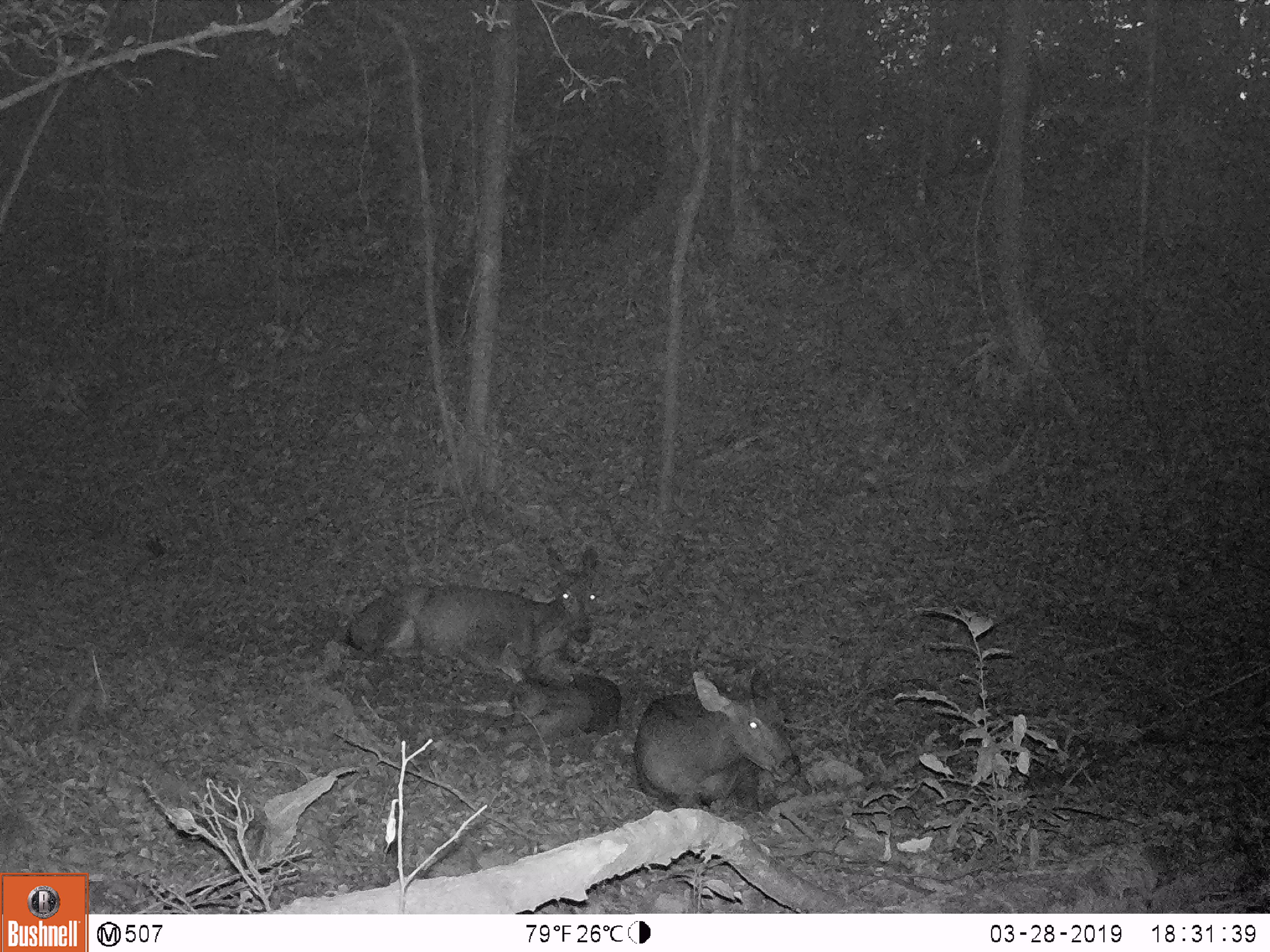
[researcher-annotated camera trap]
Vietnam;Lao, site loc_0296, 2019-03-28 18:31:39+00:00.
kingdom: Animalia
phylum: Chordata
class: Mammalia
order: Artiodactyla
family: Cervidae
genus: Rusa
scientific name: Rusa unicolor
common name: sambar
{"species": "sambar (Rusa unicolor)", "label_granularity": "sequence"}